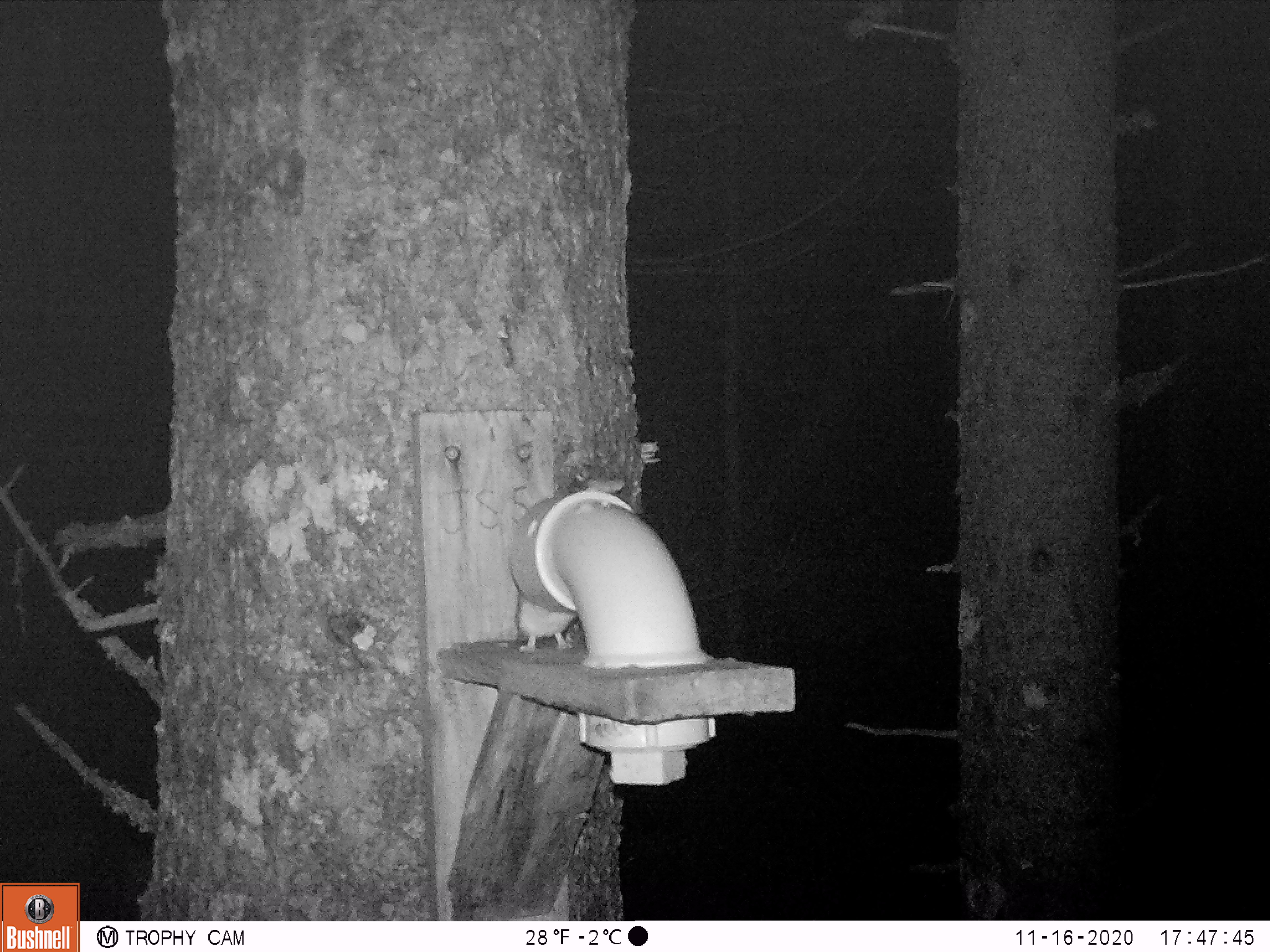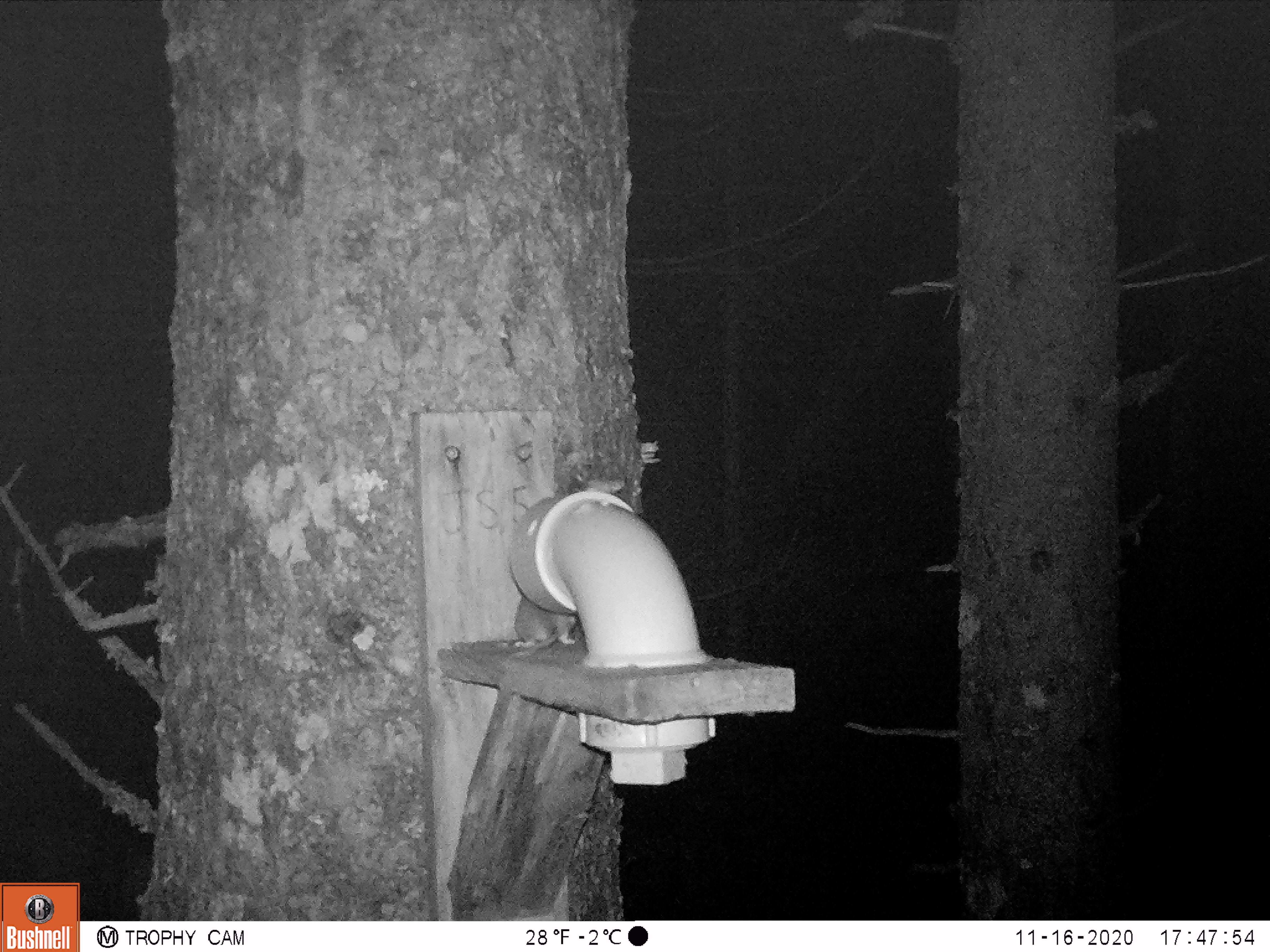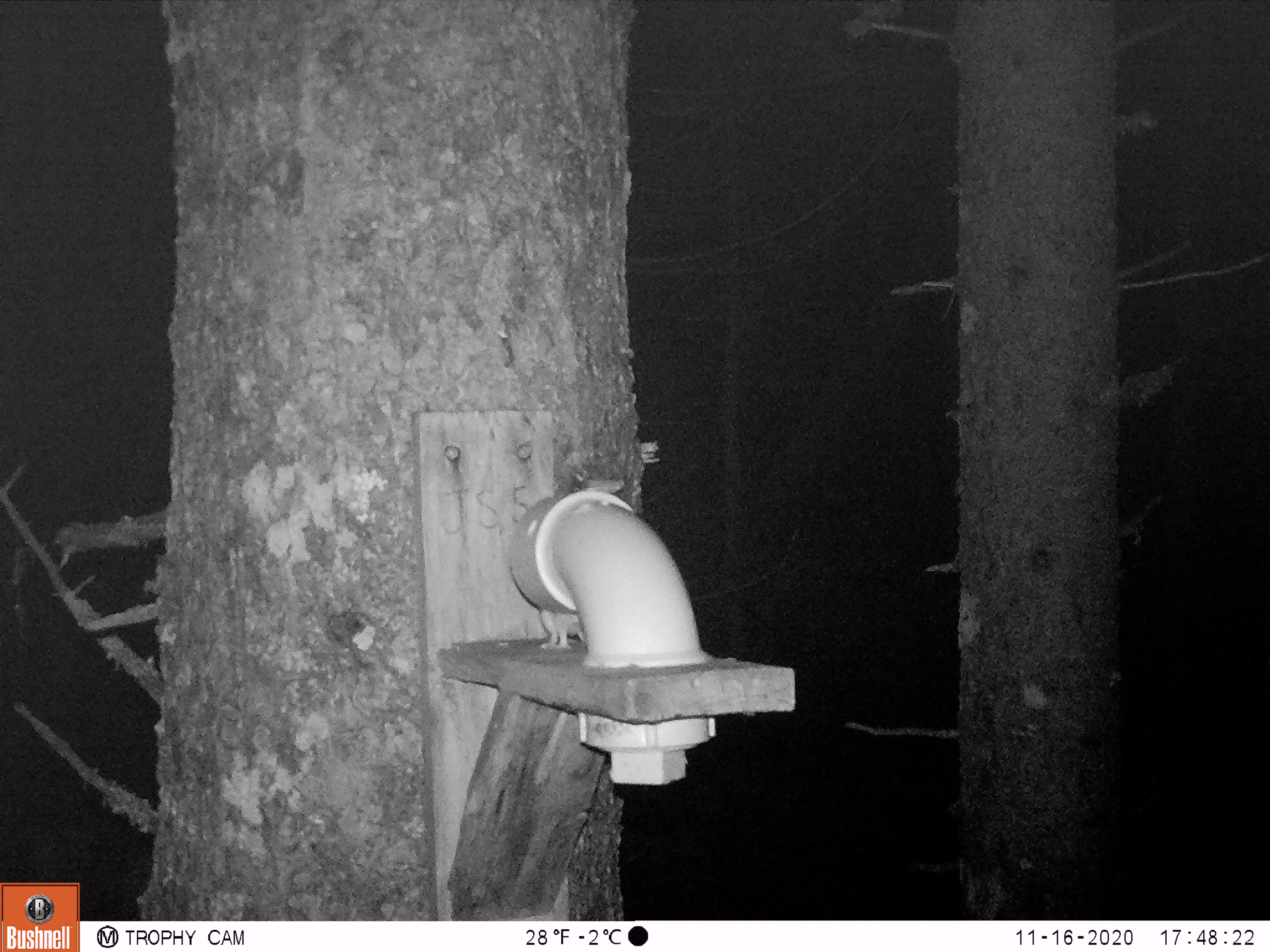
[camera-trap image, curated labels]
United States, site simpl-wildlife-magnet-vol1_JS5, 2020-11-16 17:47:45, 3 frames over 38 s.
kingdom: Animalia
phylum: Chordata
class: Mammalia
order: Rodentia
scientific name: Rodentia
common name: mouse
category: mouse sp.